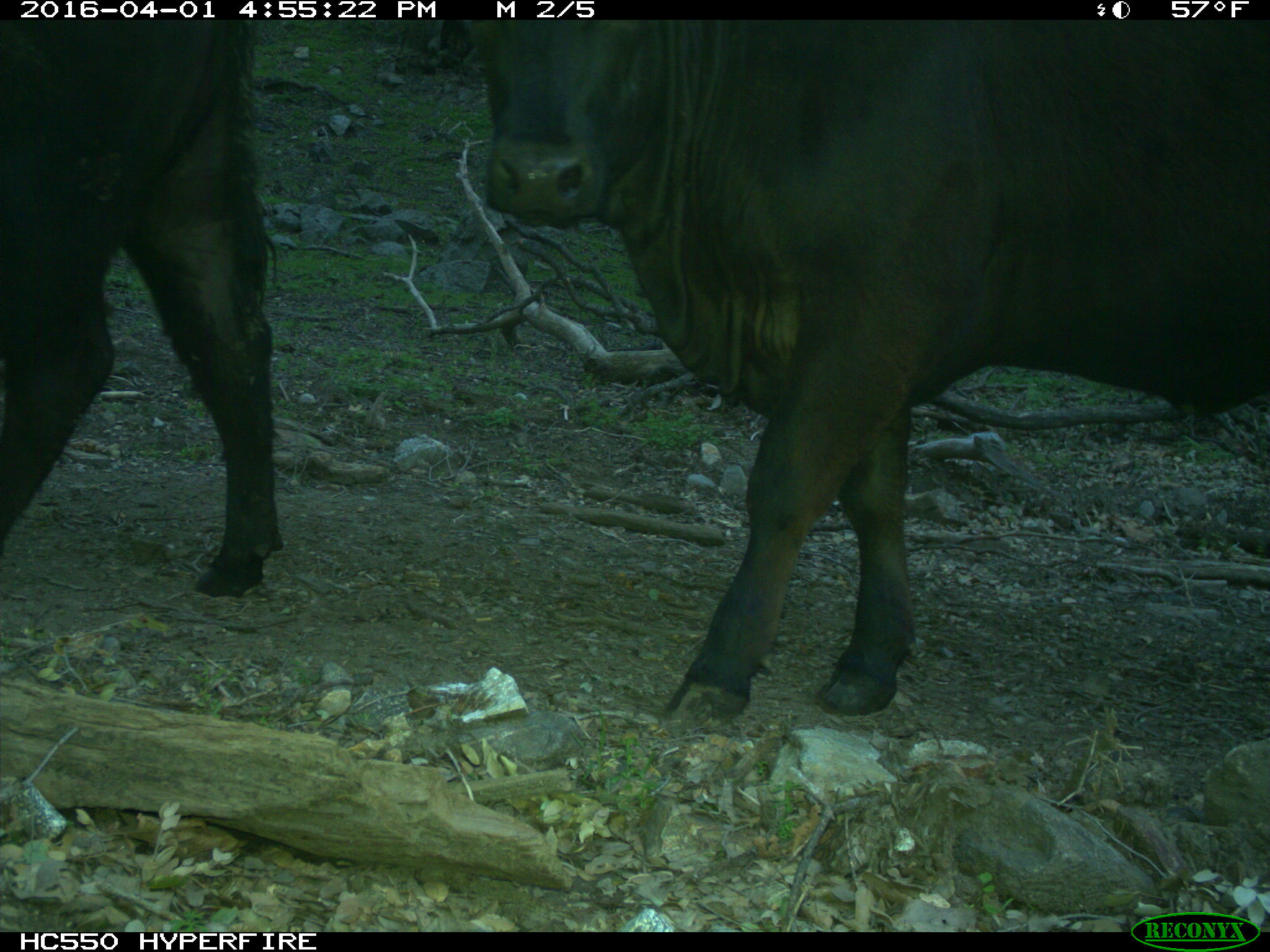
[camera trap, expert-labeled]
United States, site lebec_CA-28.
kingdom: Animalia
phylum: Chordata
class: Mammalia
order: Artiodactyla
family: Bovidae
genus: Bos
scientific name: Bos taurus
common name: domestic cow